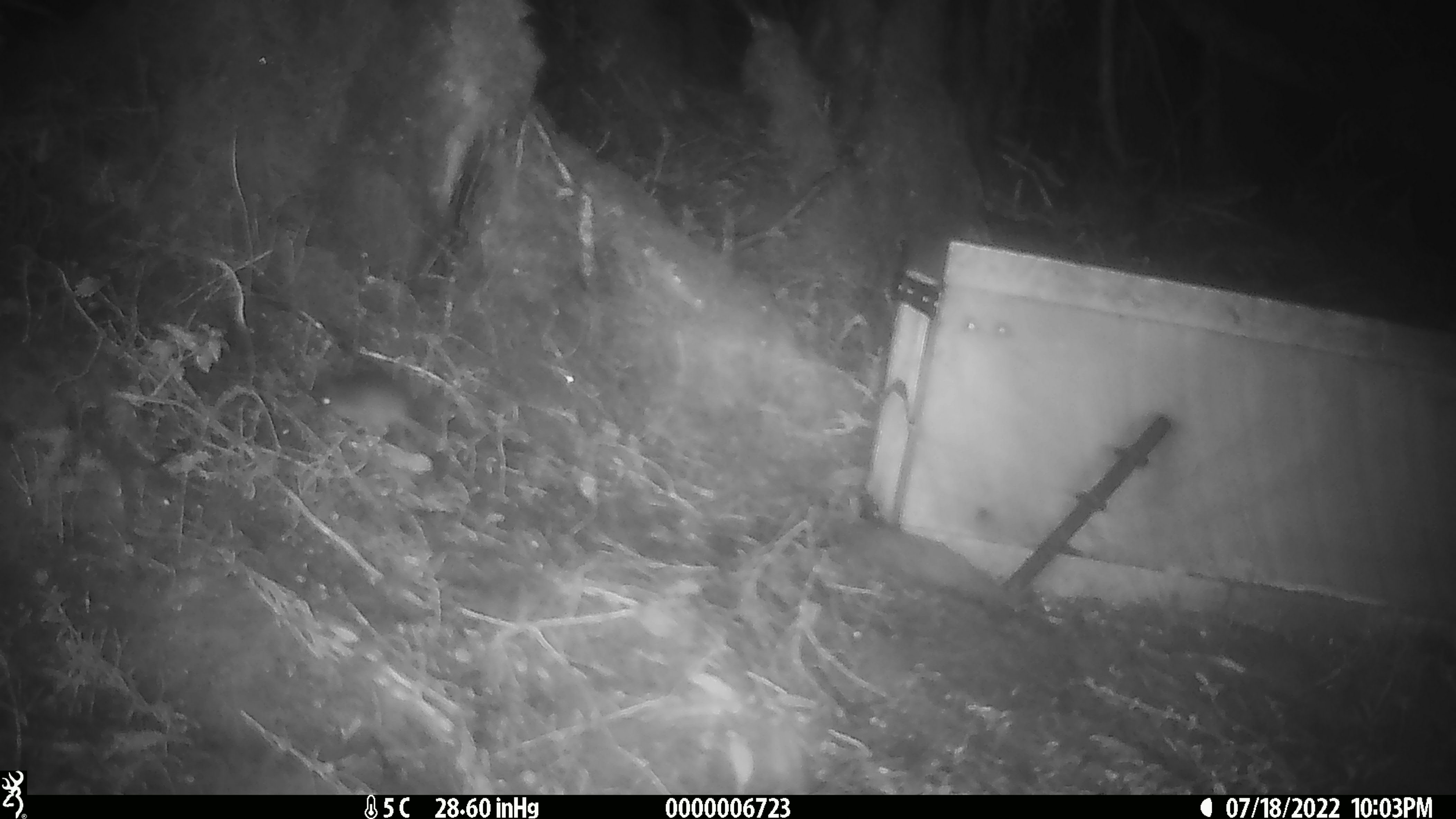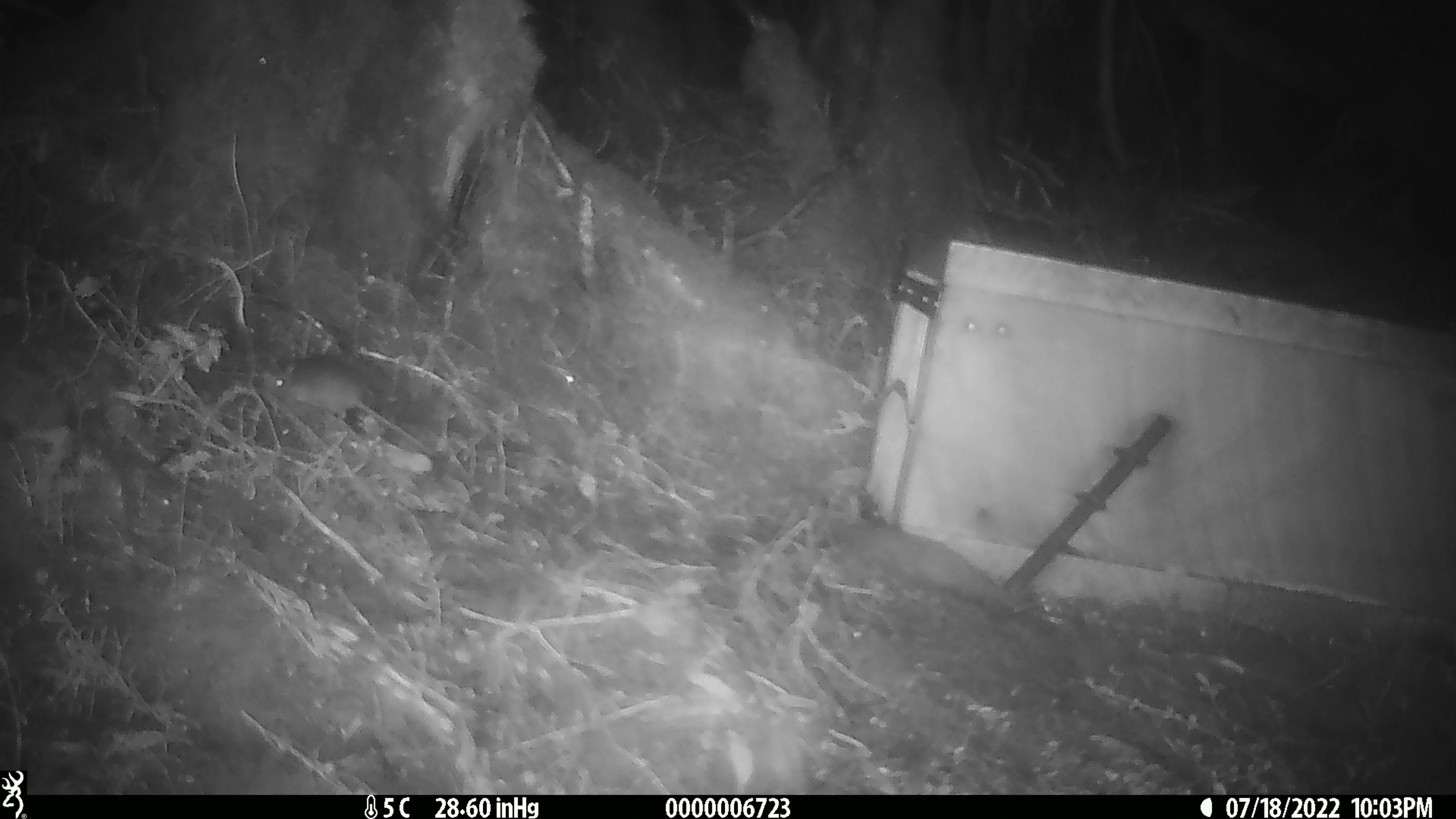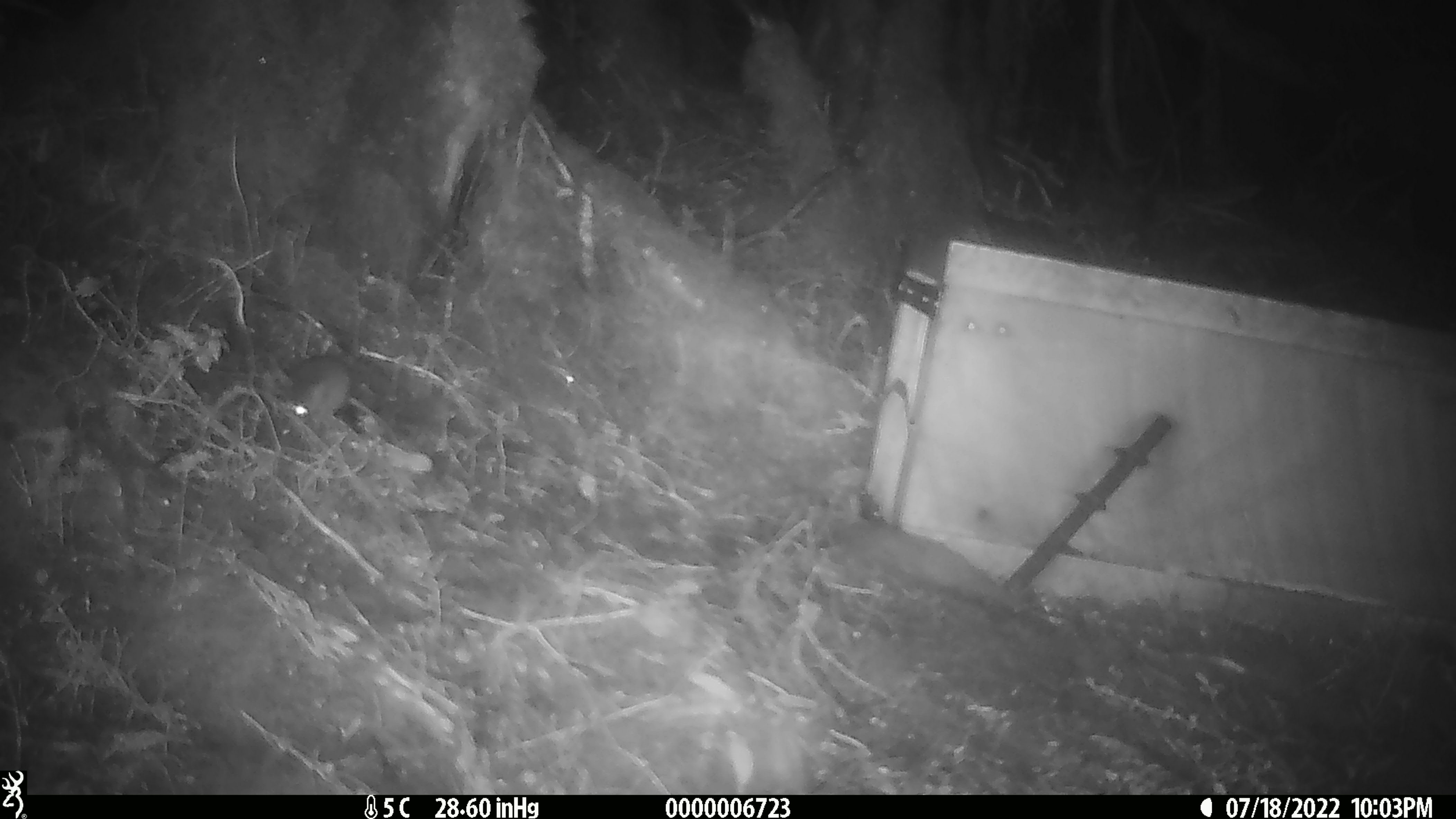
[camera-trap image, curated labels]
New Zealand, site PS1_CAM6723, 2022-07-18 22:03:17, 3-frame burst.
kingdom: Animalia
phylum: Chordata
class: Mammalia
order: Rodentia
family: Muridae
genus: Mus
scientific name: Mus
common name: mouse